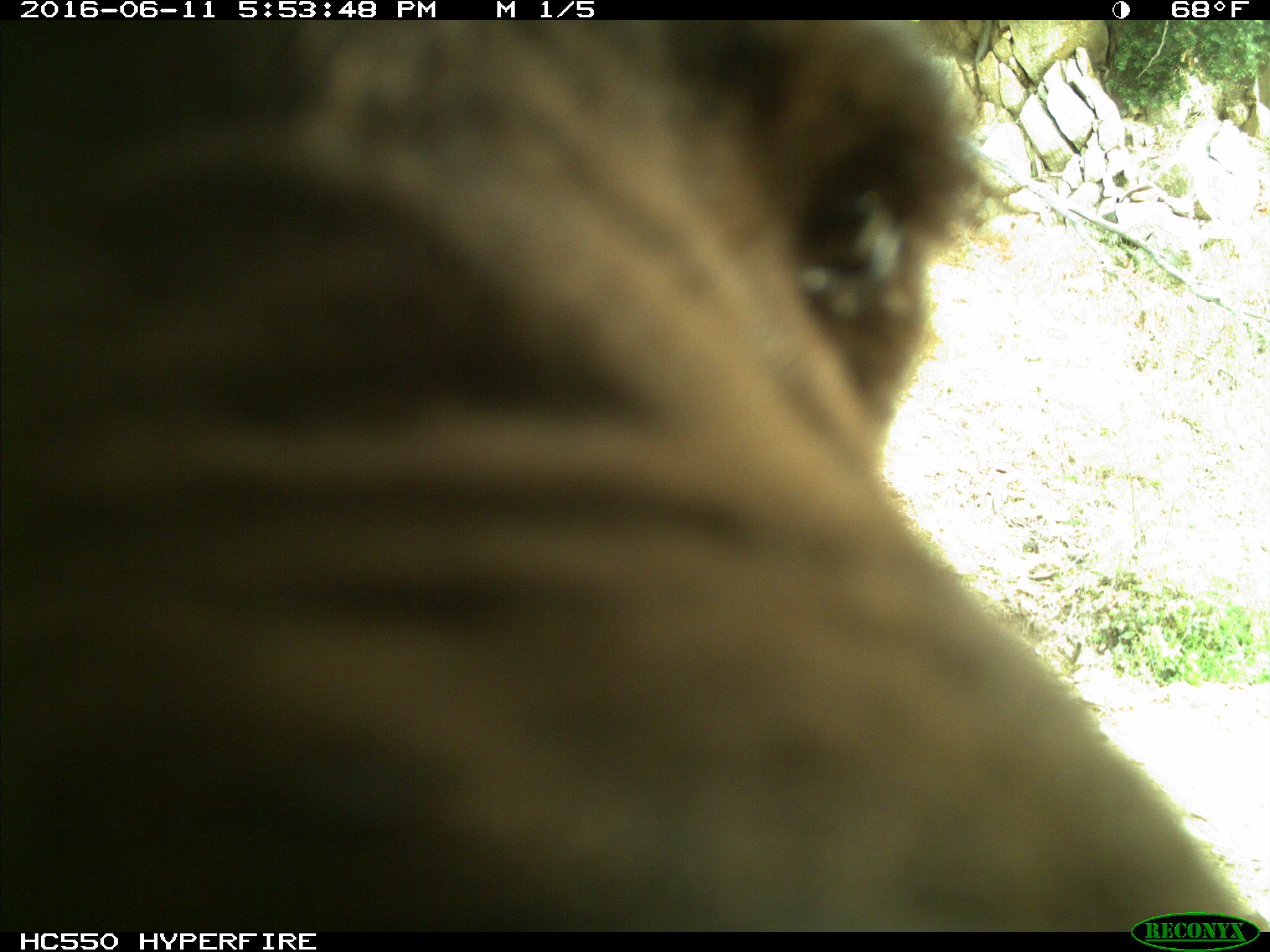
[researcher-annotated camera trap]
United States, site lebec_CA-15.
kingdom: Animalia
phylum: Chordata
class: Mammalia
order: Carnivora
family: Ursidae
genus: Ursus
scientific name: Ursus americanus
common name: american black bear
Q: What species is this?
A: Ursus americanus (american black bear).